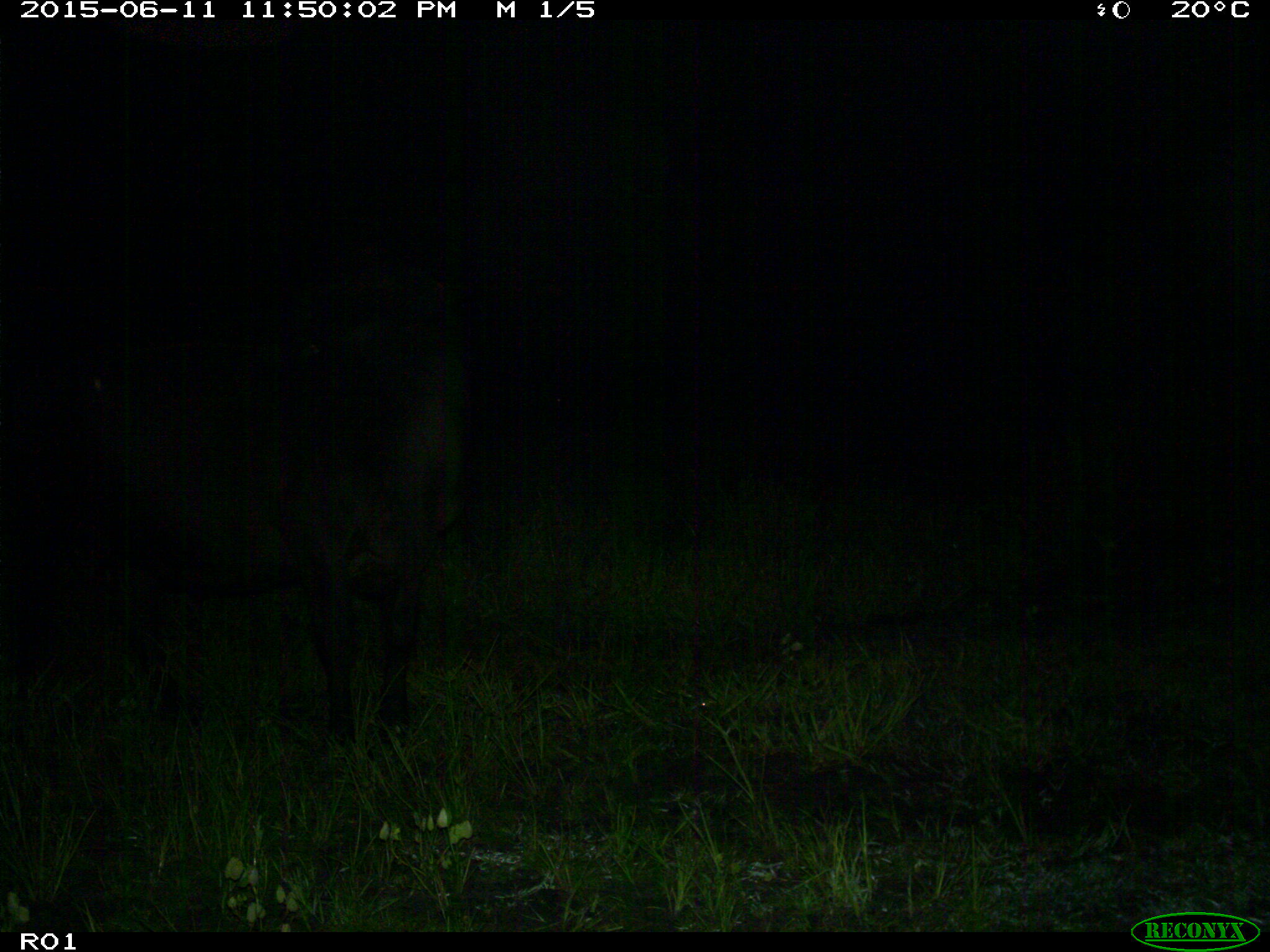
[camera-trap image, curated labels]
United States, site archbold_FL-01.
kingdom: Animalia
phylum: Chordata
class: Mammalia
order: Artiodactyla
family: Bovidae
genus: Bos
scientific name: Bos taurus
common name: domestic cow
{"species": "Bos taurus (domestic cow)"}